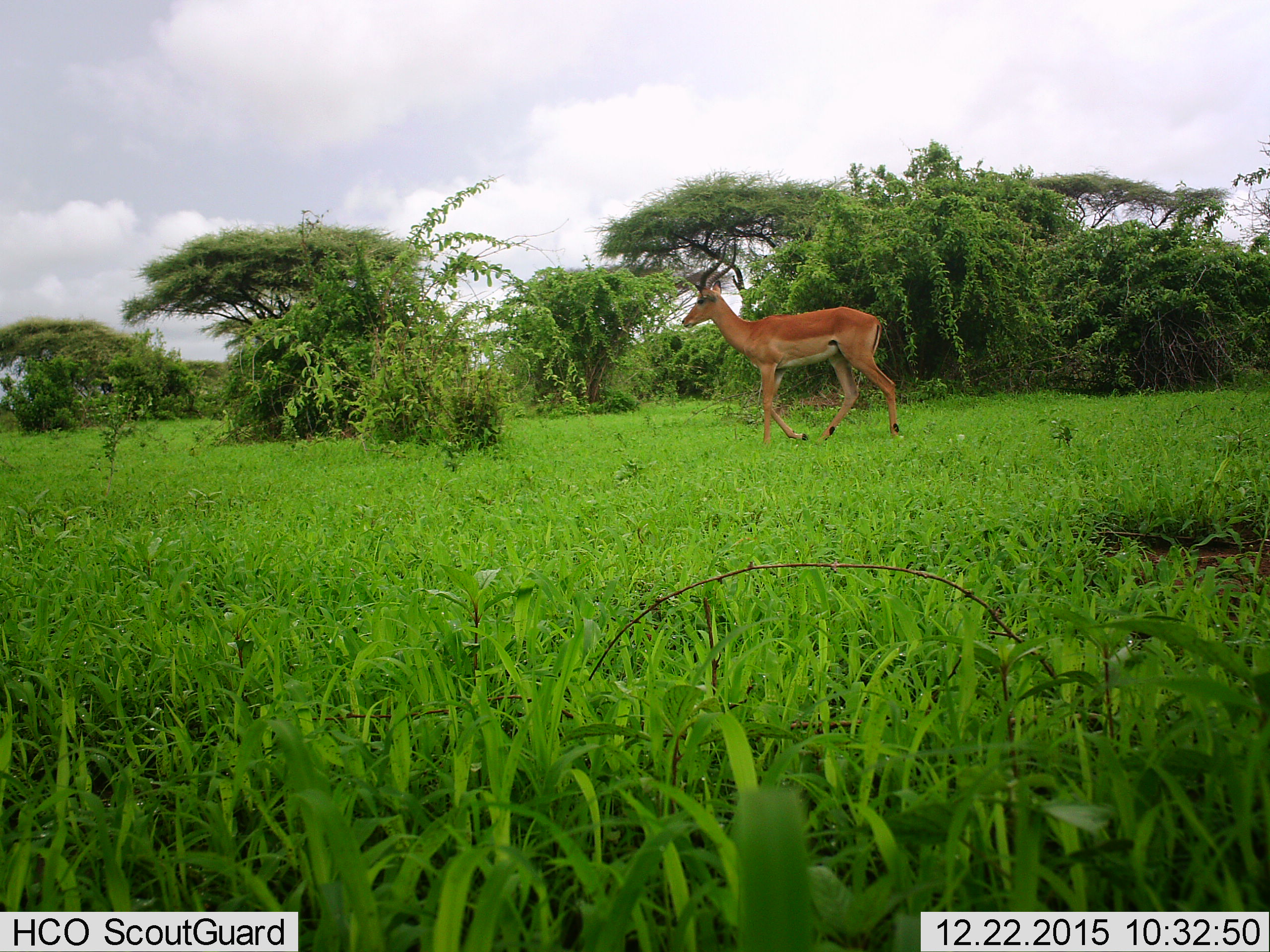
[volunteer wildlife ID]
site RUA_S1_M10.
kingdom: Animalia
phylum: Chordata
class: Mammalia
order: Artiodactyla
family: Bovidae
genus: Aepyceros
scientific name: Aepyceros melampus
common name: impala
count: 1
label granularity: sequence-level